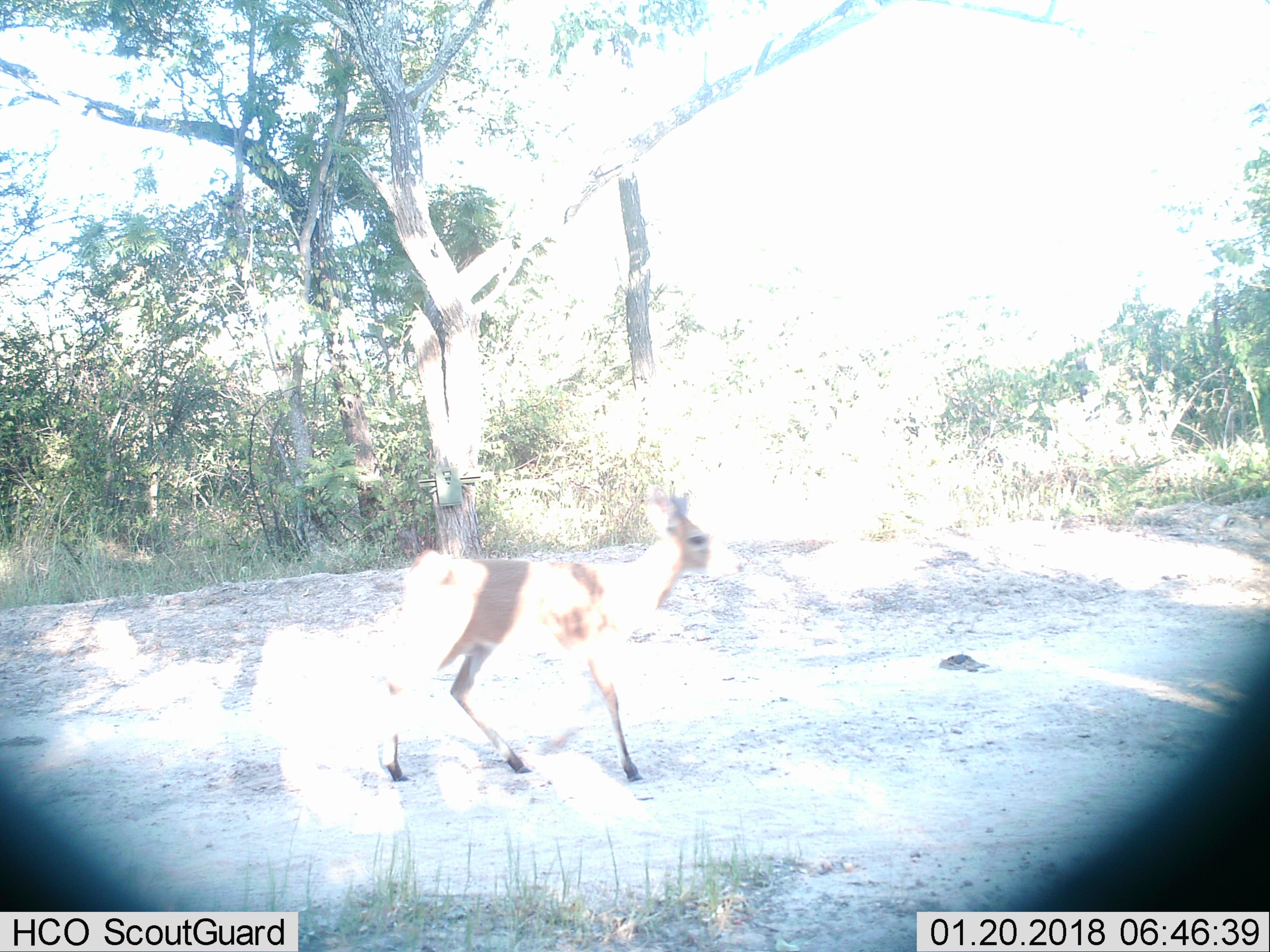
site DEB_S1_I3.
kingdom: Animalia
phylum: Chordata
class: Mammalia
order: Artiodactyla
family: Bovidae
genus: Sylvicapra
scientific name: Sylvicapra grimmia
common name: common duiker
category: duikercommongrey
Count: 1.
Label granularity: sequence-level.